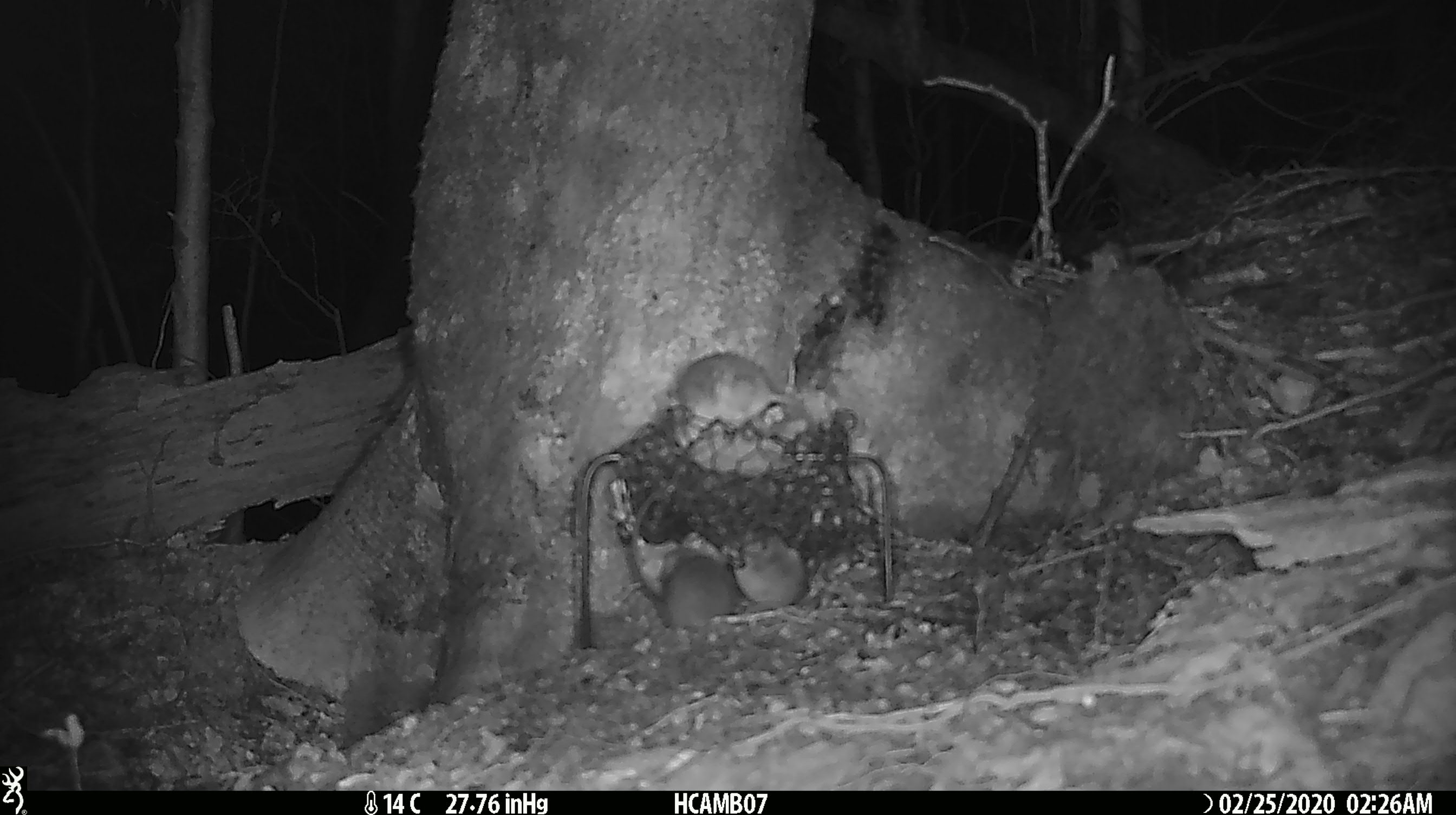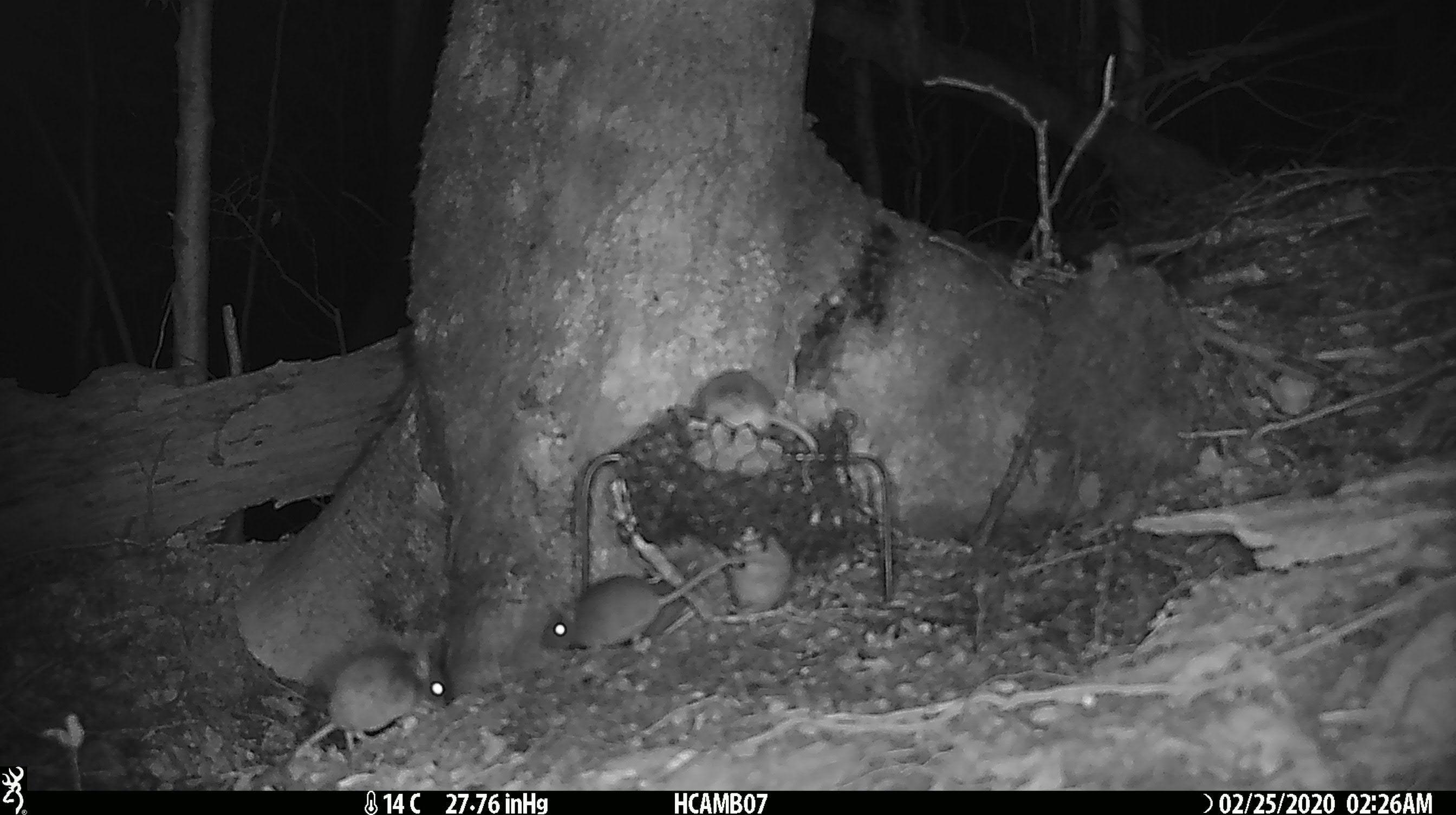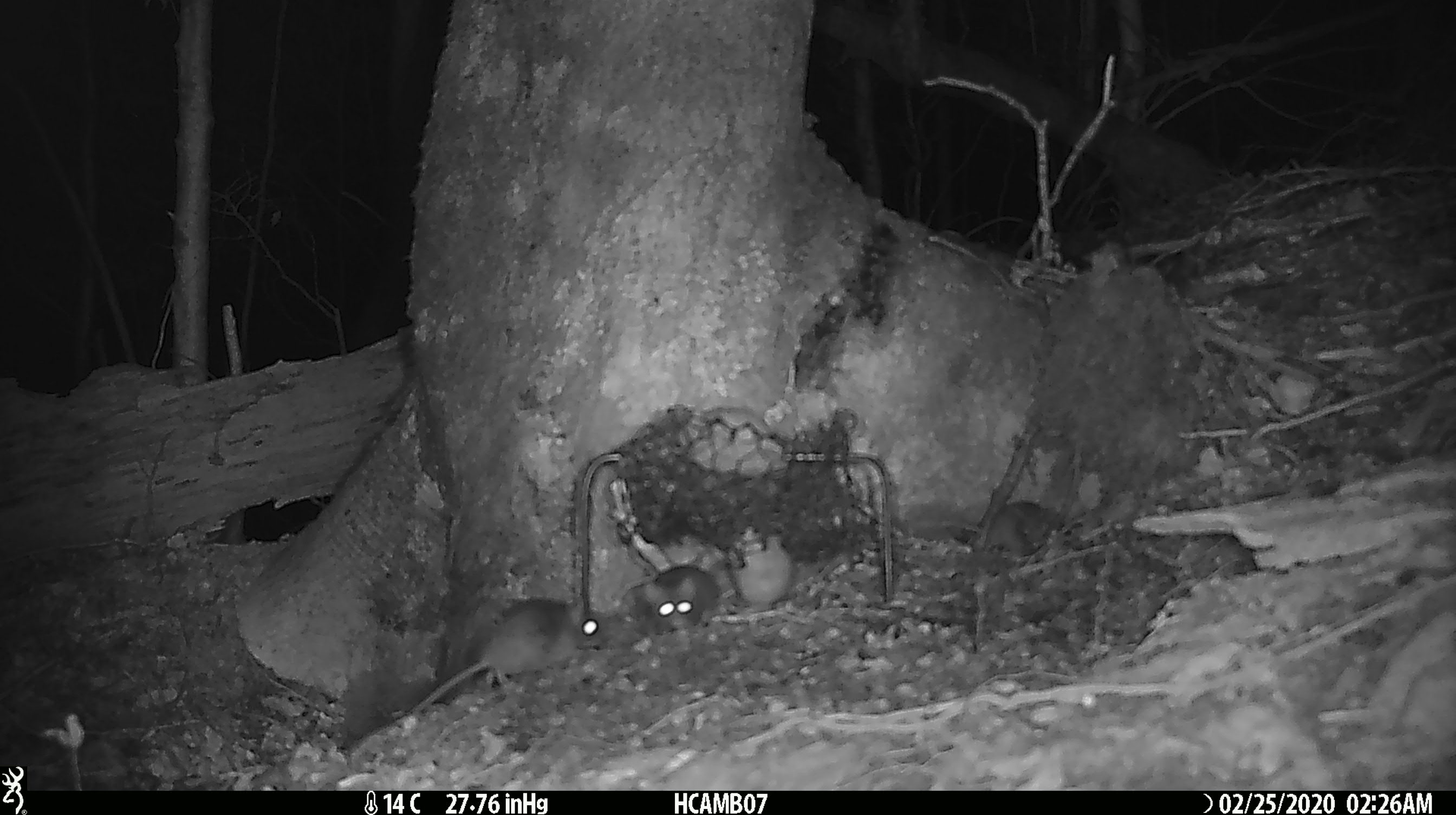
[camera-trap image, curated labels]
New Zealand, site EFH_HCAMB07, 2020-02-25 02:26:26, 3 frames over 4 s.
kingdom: Animalia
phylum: Chordata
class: Mammalia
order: Rodentia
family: Muridae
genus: Mus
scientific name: Mus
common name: mouse